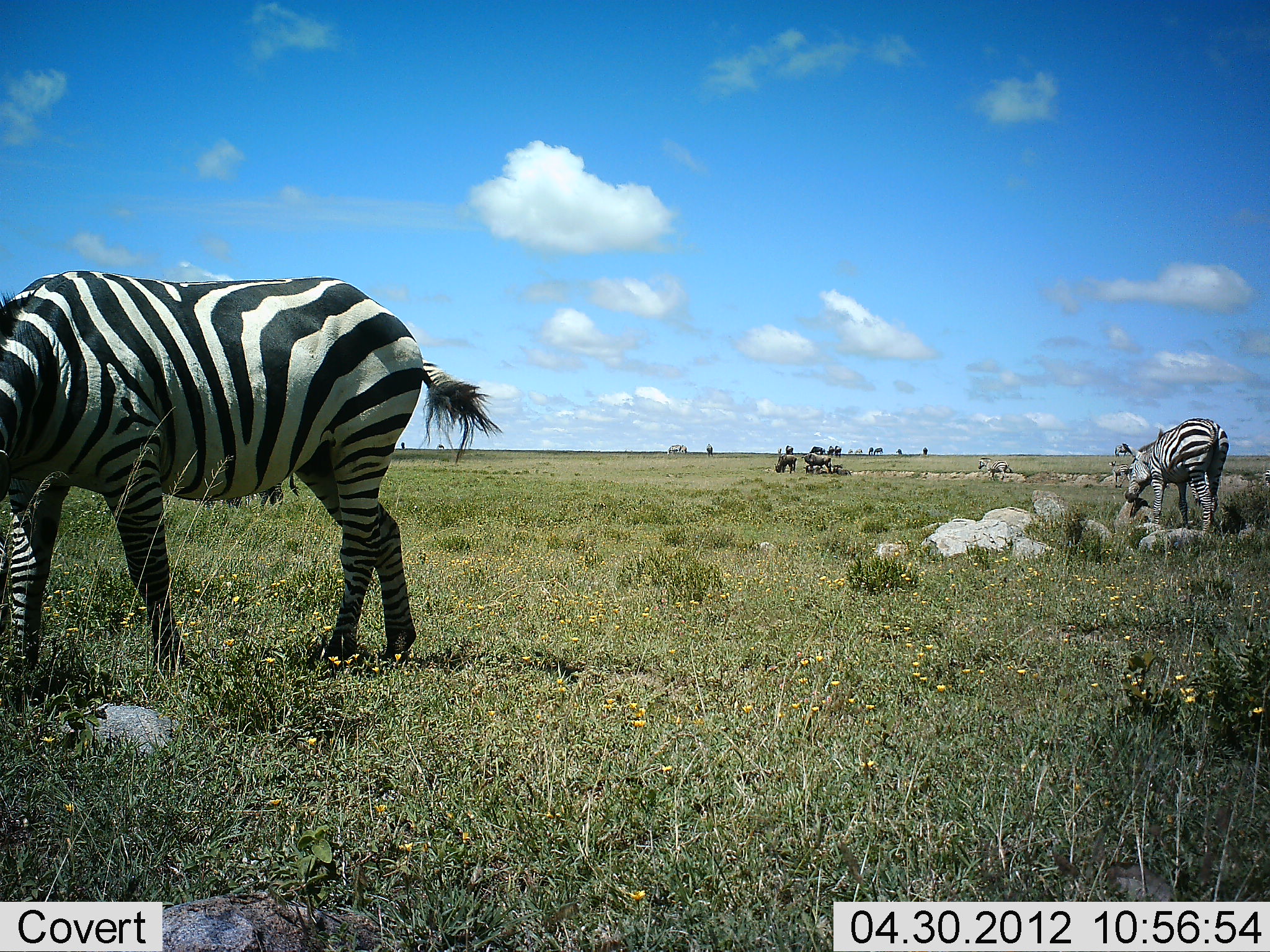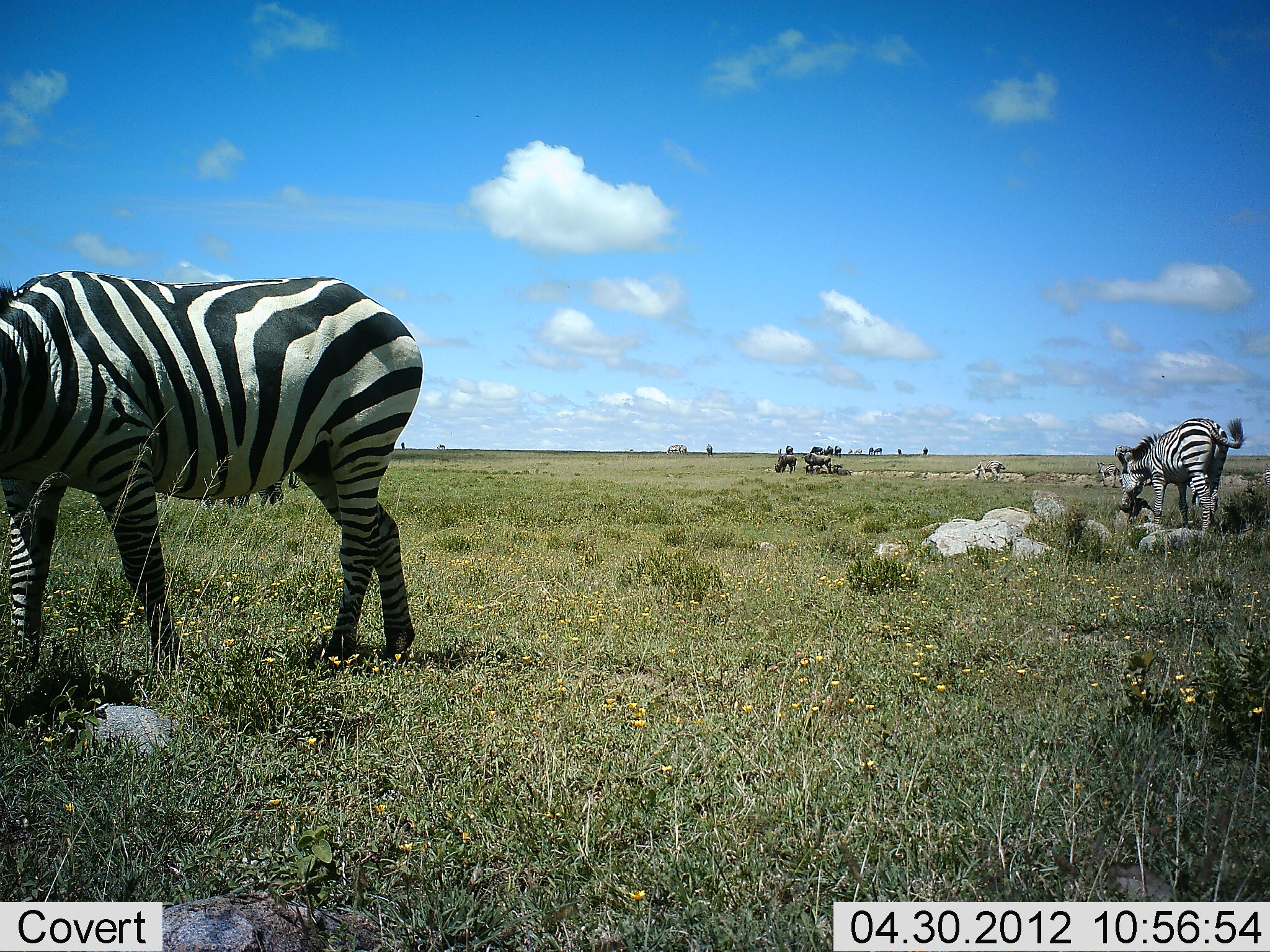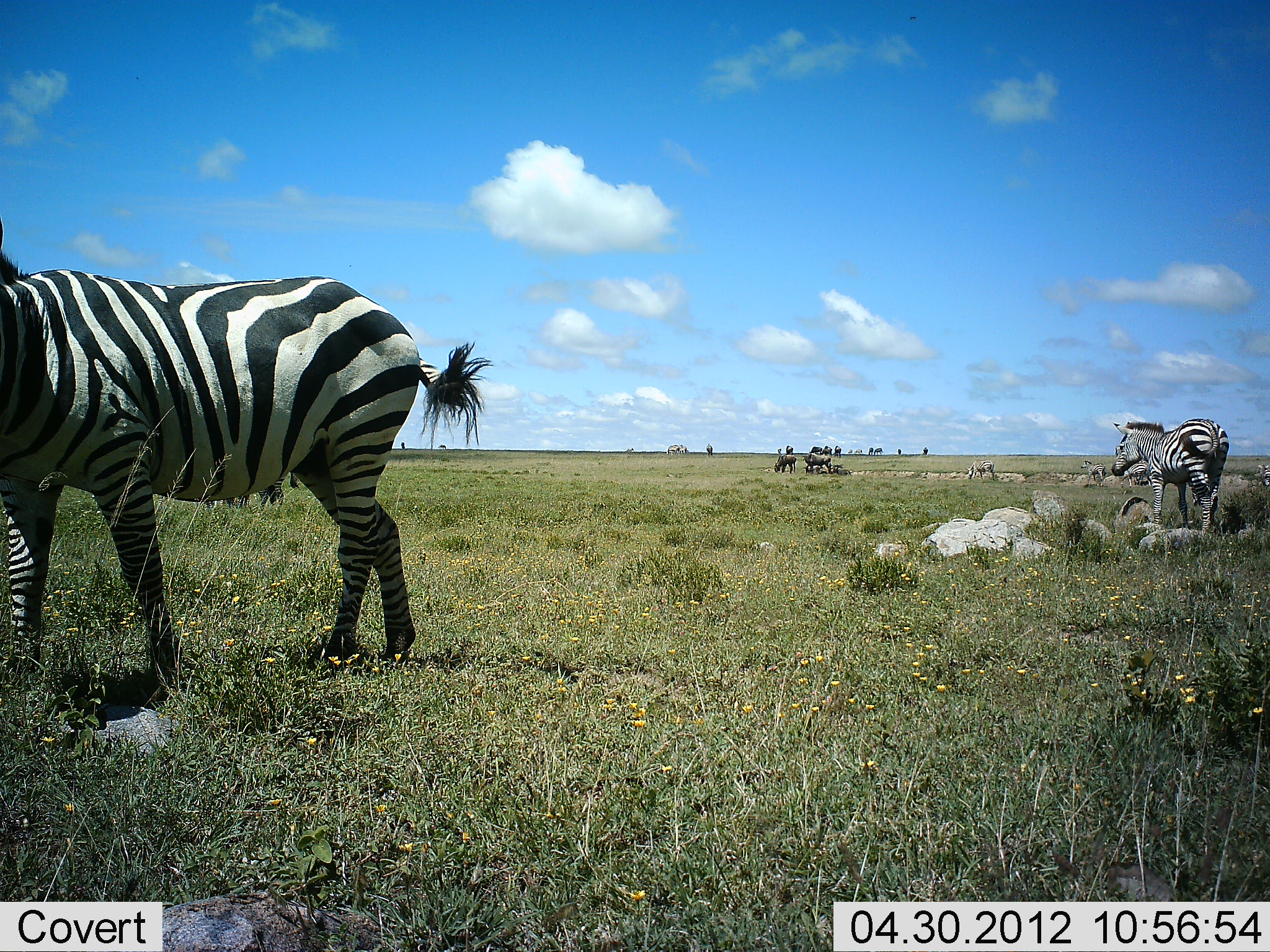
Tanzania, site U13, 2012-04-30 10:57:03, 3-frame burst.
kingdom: Animalia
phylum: Chordata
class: Mammalia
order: Artiodactyla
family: Bovidae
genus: Connochaetes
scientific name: Connochaetes taurinus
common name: blue wildebeest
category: wildebeest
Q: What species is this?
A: Wildebeest (blue wildebeest) (Connochaetes taurinus).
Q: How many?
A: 4.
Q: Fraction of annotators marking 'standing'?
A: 45%.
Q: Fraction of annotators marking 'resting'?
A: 0%.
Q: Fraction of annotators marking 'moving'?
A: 0%.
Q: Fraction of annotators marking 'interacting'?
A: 0%.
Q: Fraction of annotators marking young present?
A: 0%.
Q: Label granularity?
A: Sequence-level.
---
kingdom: Animalia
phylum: Chordata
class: Mammalia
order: Perissodactyla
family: Equidae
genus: Equus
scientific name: Equus quagga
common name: plains zebra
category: zebra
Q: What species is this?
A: Zebra (plains zebra) (Equus quagga).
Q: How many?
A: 4.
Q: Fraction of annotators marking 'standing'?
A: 50%.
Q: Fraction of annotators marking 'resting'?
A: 5%.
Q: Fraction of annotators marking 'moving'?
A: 35%.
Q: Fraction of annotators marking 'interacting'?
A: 0%.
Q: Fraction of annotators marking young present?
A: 0%.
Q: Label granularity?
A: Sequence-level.